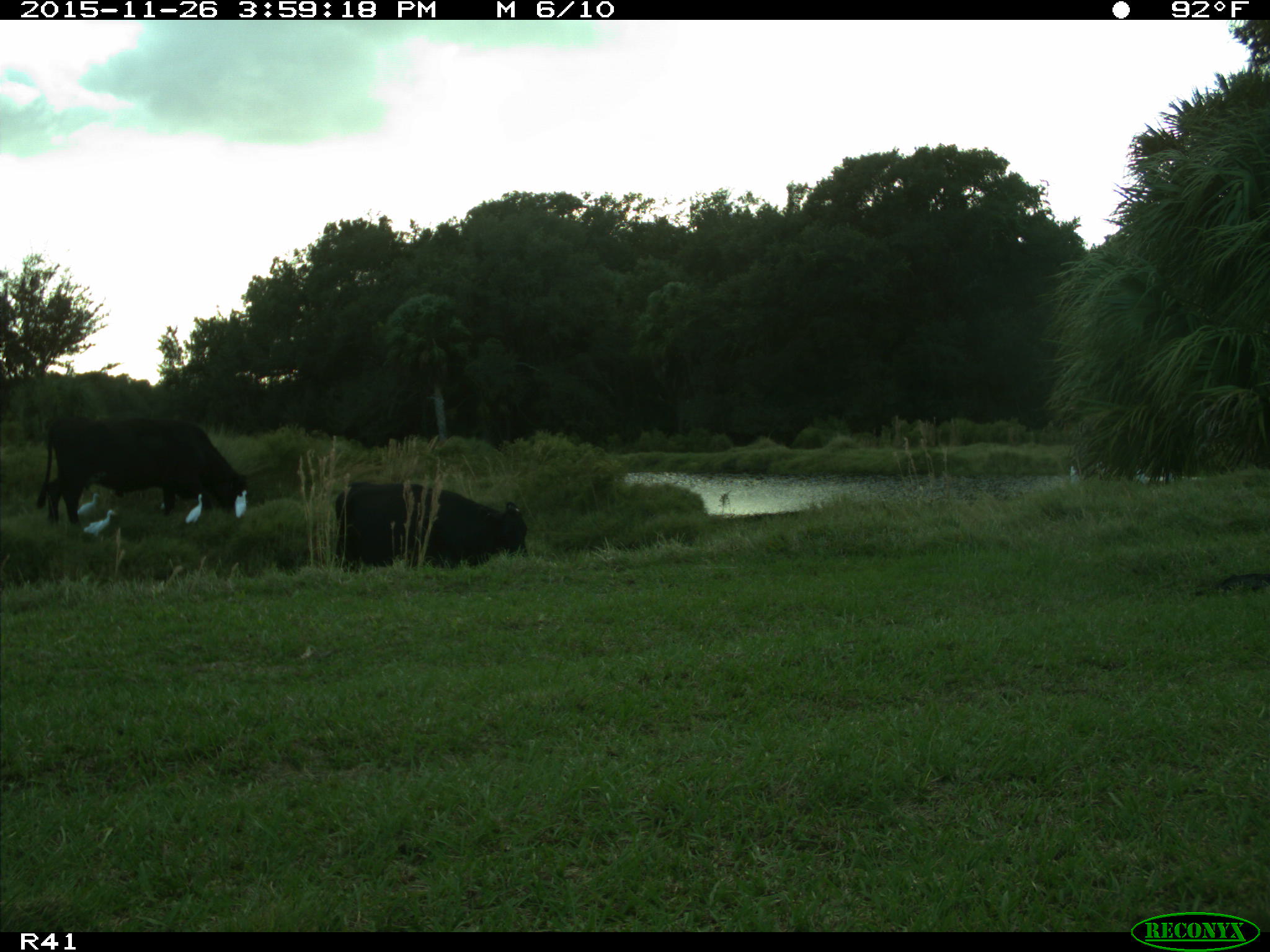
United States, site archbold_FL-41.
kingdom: Animalia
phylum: Chordata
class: Mammalia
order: Artiodactyla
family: Bovidae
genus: Bos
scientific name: Bos taurus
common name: domestic cow